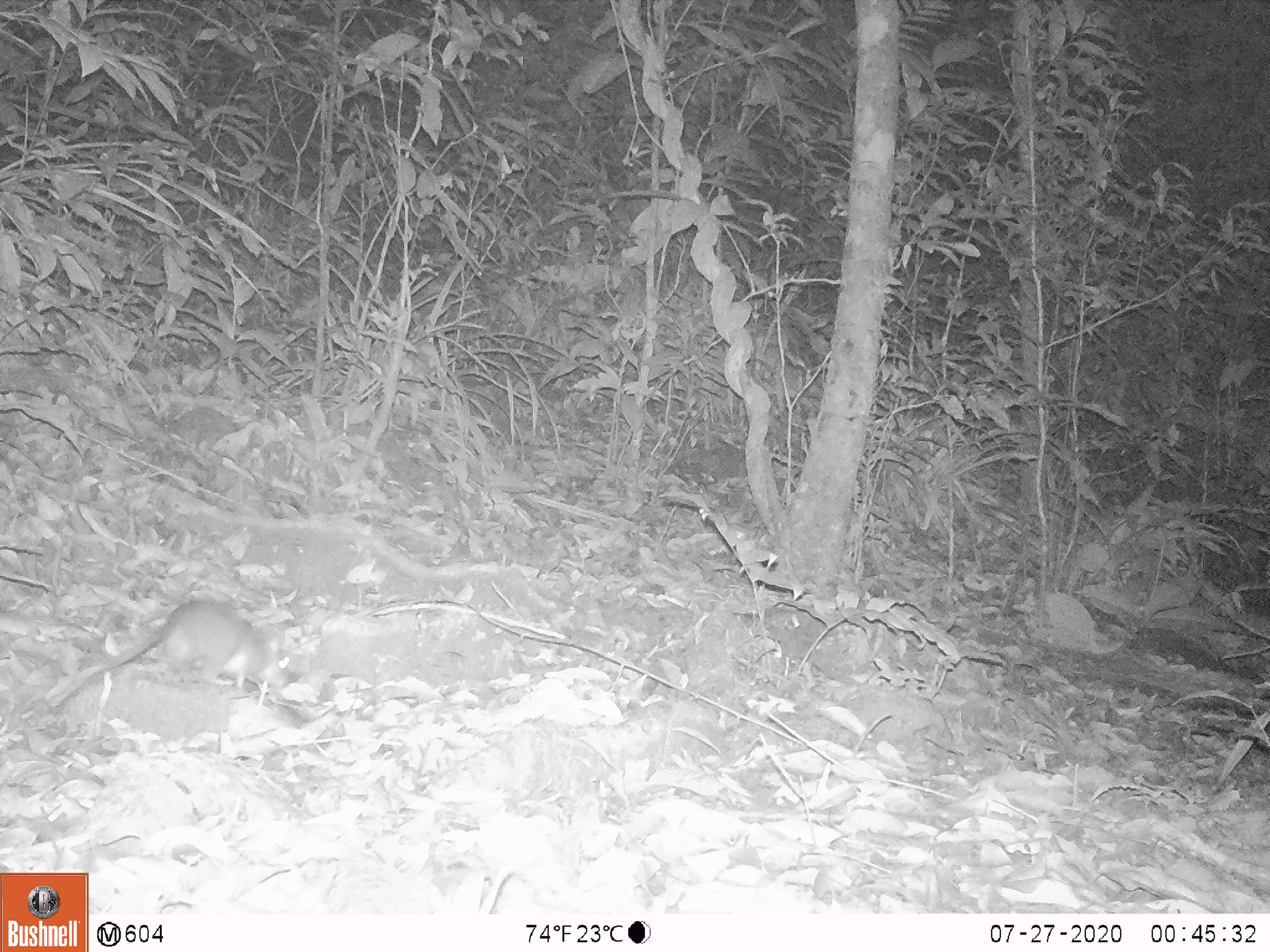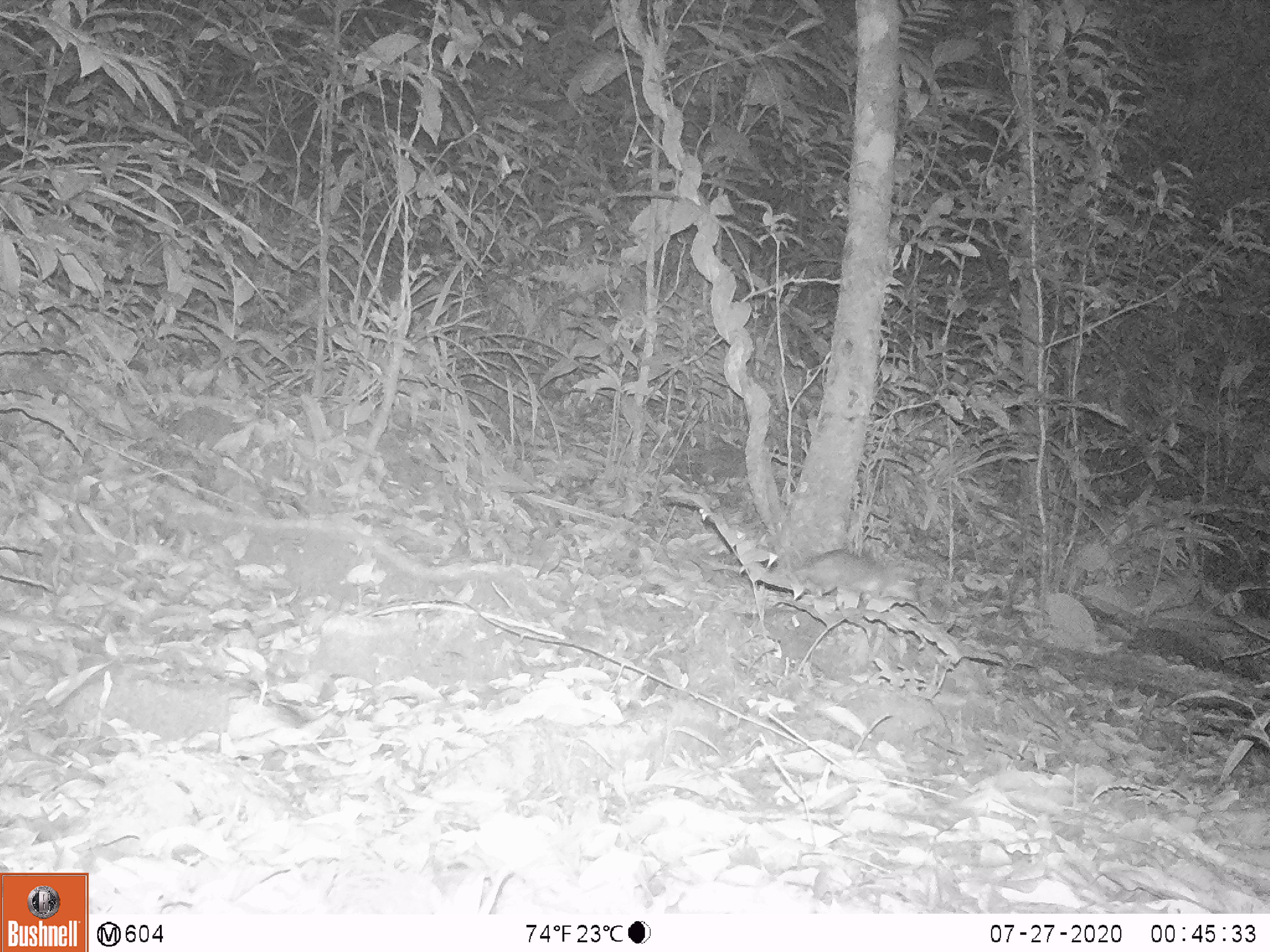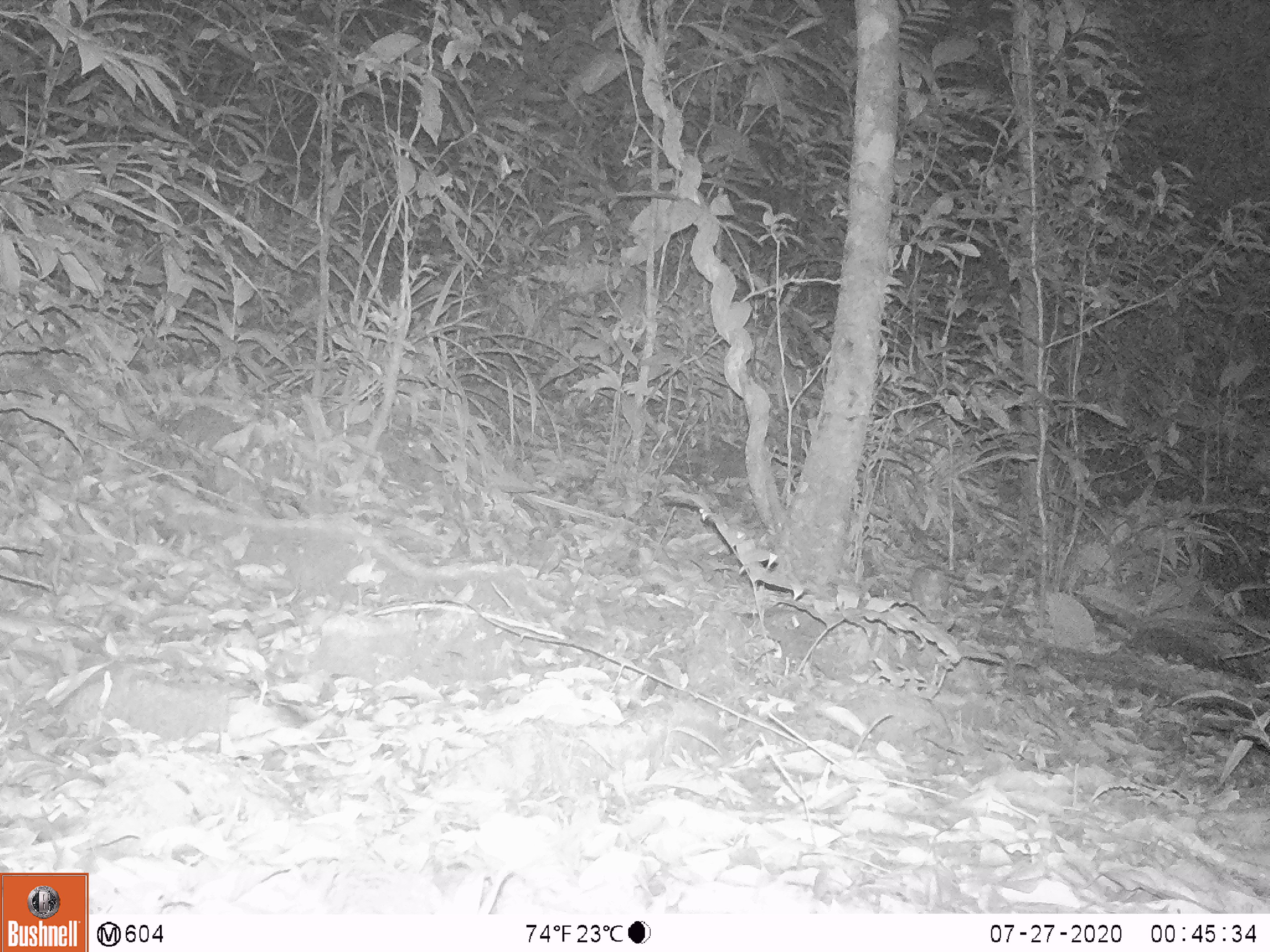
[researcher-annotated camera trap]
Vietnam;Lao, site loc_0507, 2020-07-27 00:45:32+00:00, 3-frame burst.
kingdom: Animalia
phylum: Chordata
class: Mammalia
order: Rodentia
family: Muridae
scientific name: Muridae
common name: old-world mice and rats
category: unidentified murid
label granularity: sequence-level